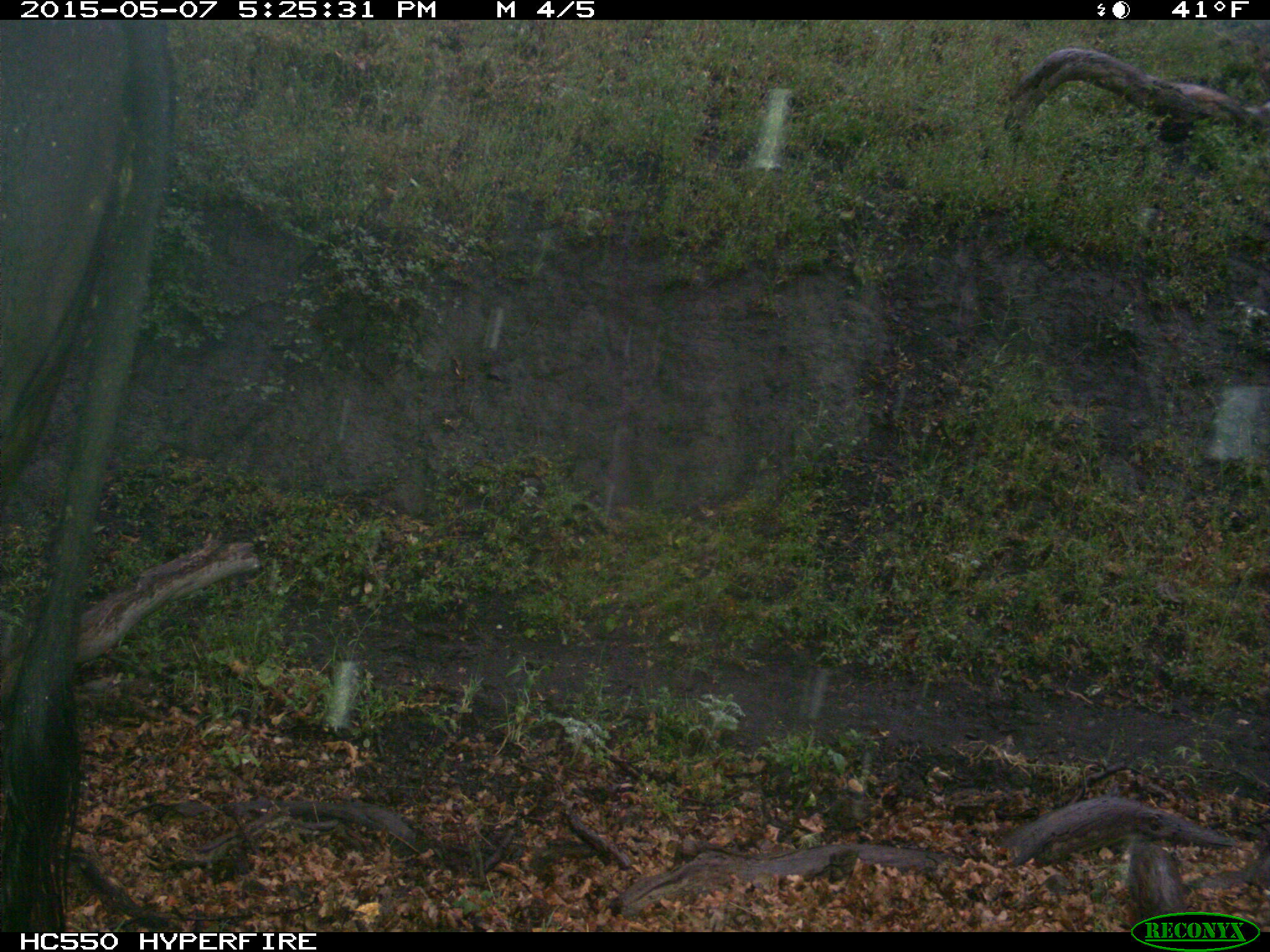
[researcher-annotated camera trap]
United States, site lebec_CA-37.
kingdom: Animalia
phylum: Chordata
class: Mammalia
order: Artiodactyla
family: Bovidae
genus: Bos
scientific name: Bos taurus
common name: domestic cow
Bos taurus (domestic cow).